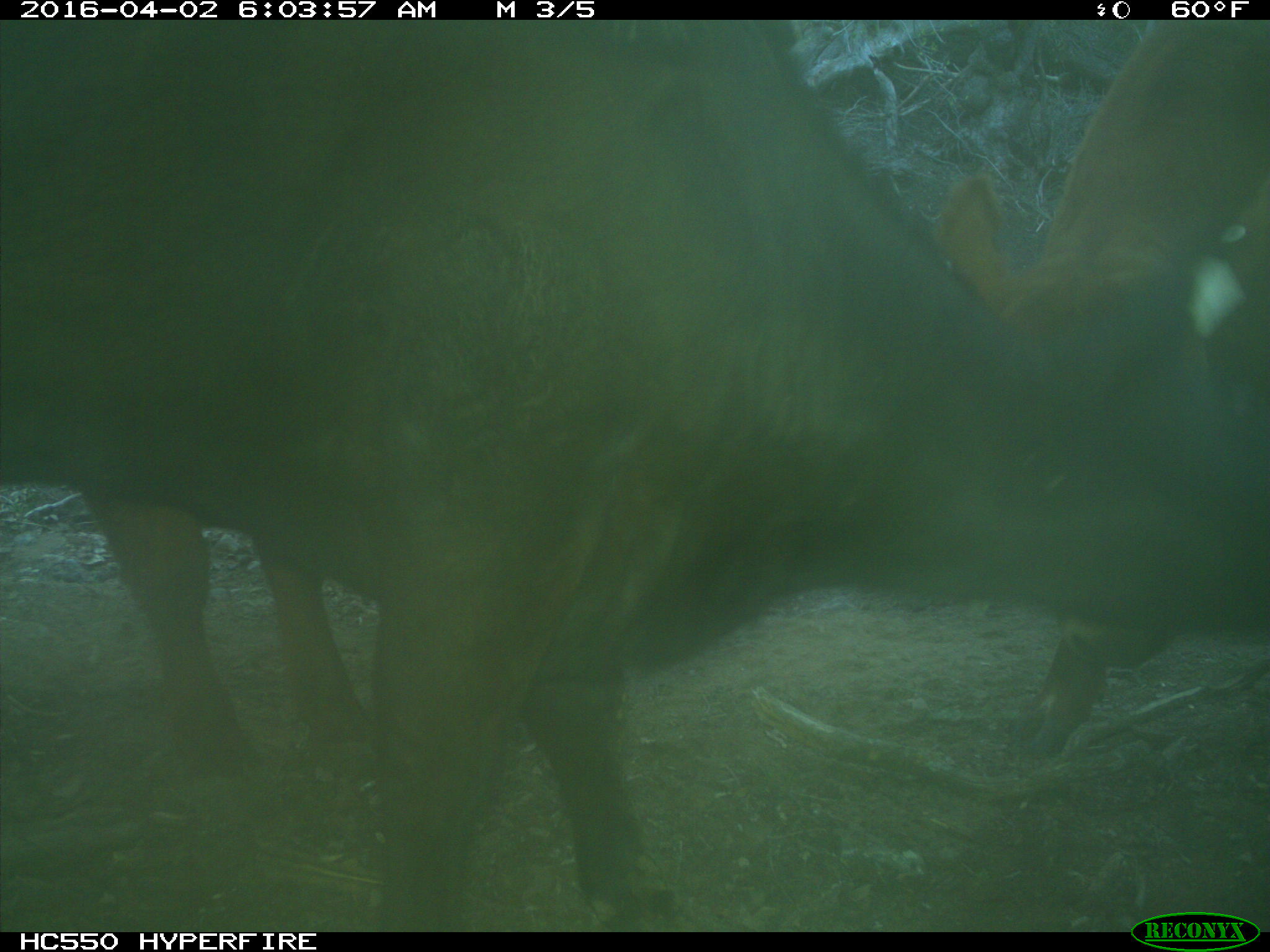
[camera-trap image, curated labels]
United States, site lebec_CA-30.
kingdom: Animalia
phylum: Chordata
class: Mammalia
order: Artiodactyla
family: Bovidae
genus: Bos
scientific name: Bos taurus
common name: domestic cow